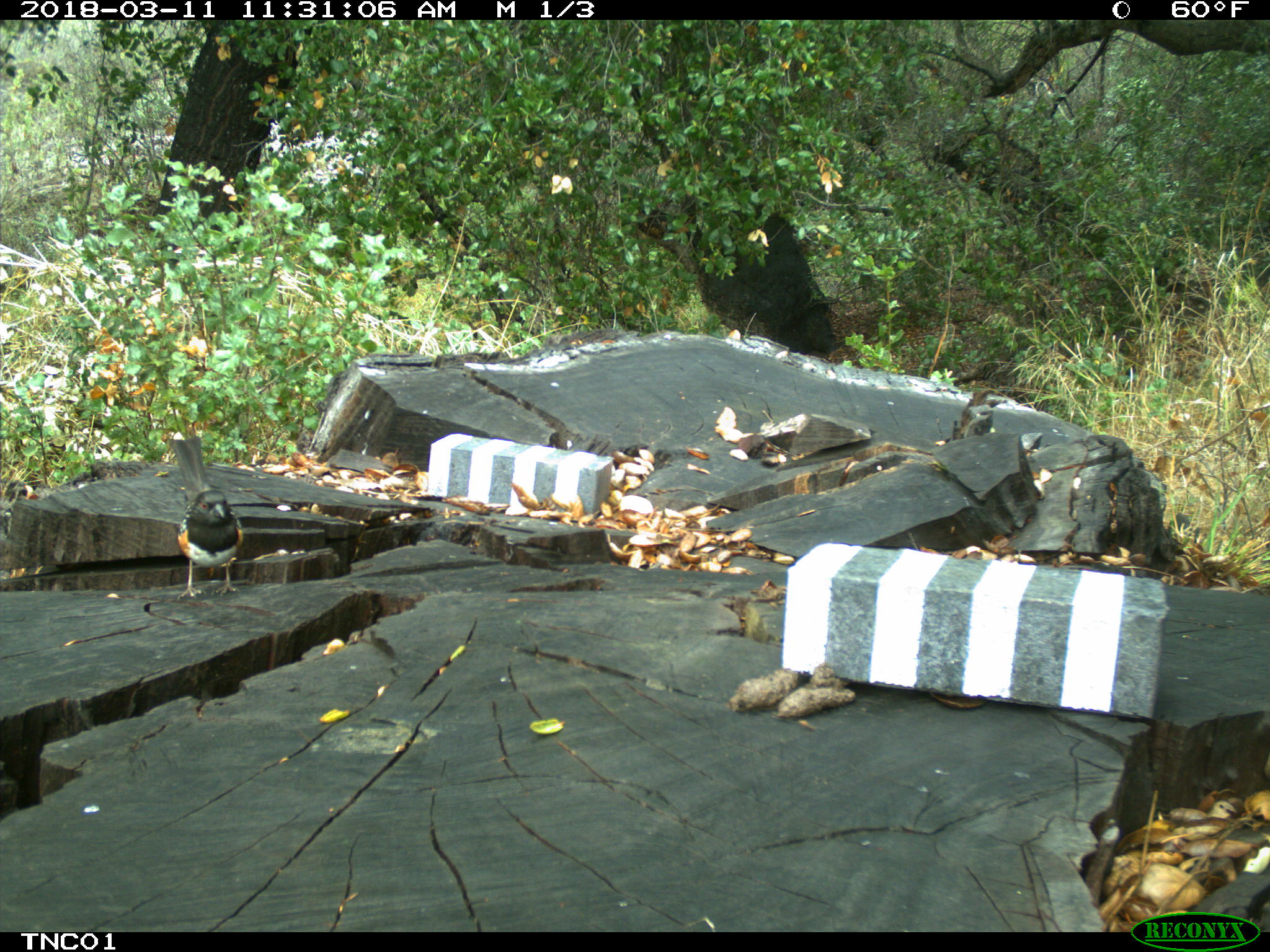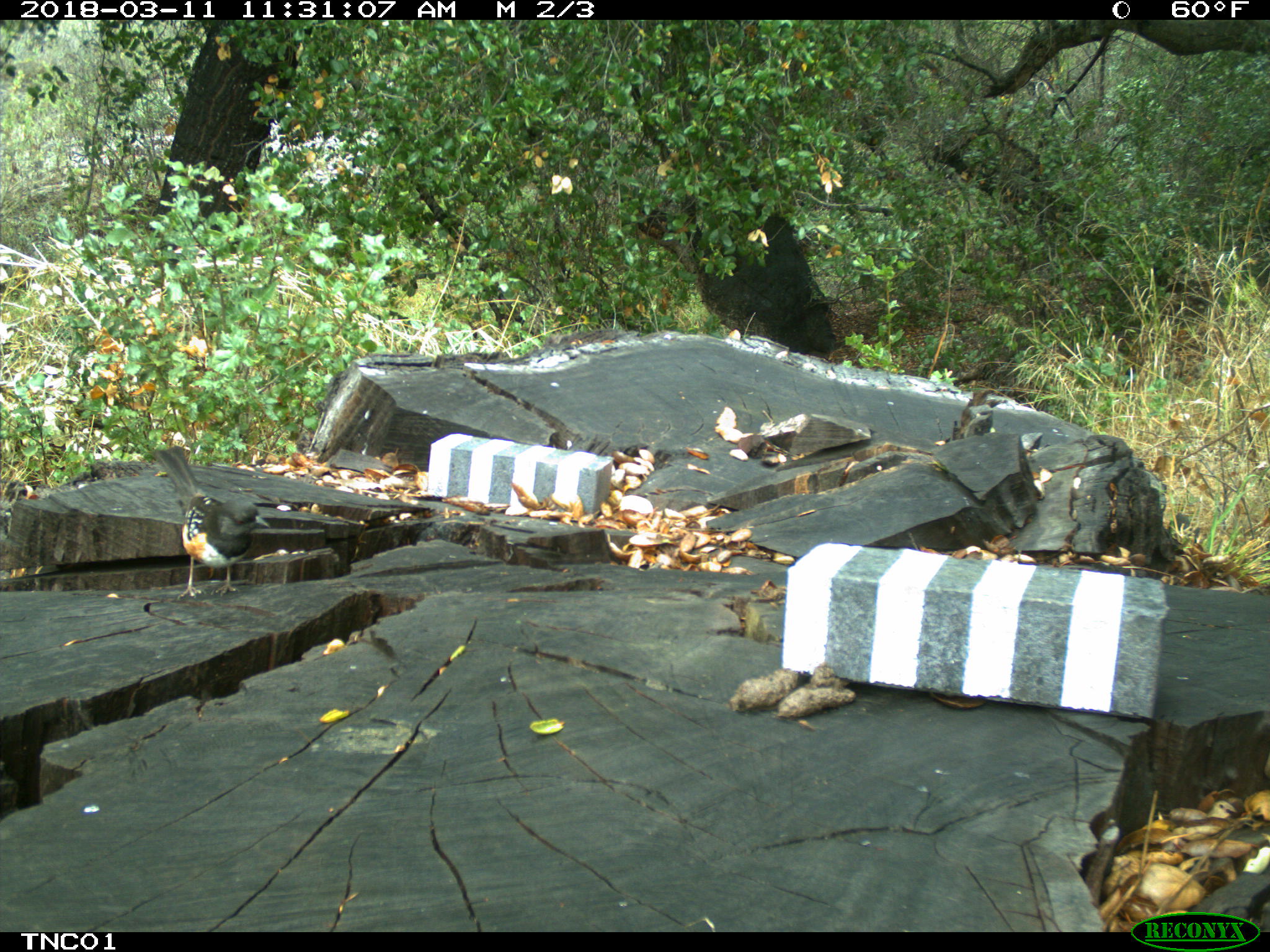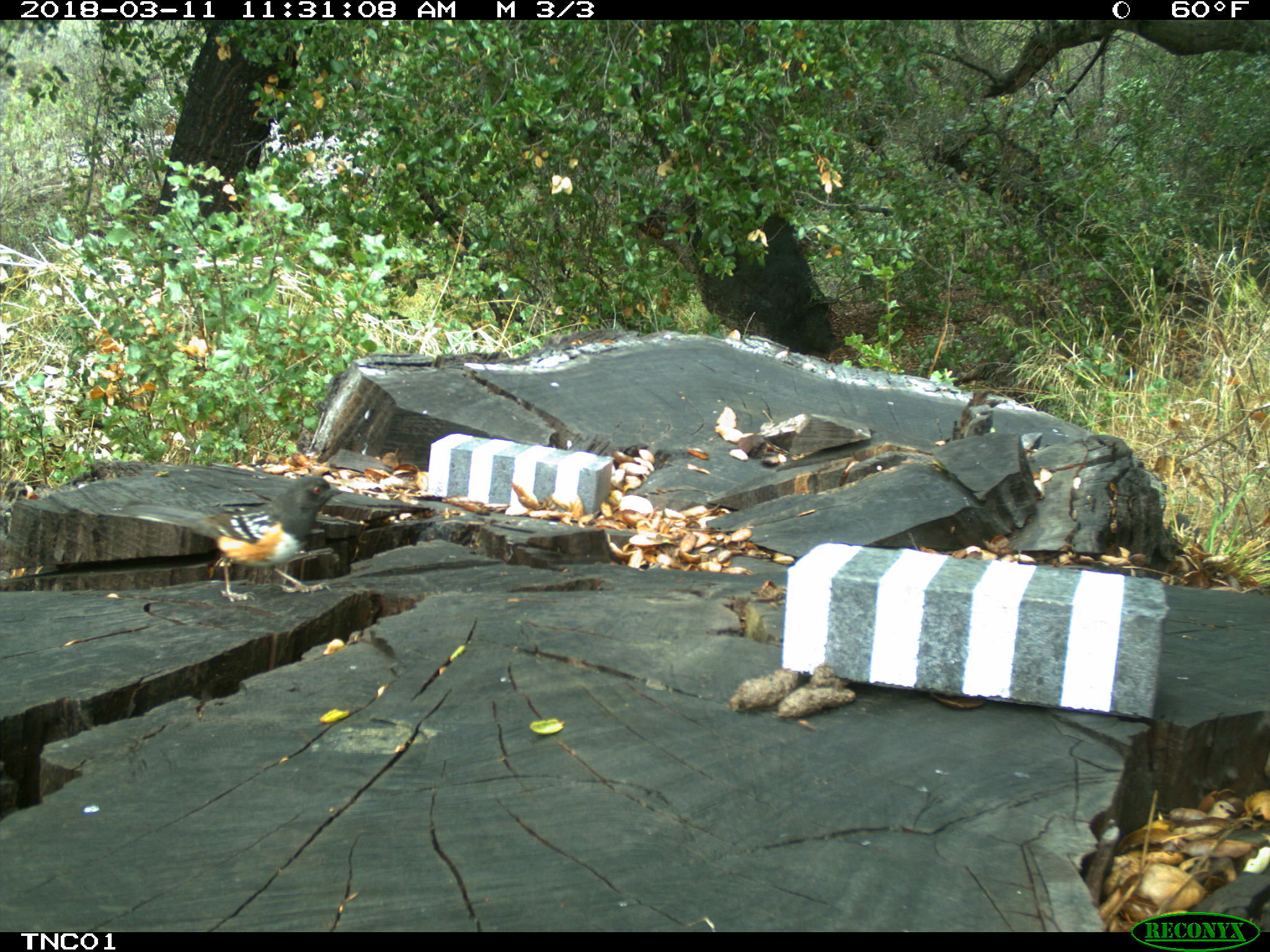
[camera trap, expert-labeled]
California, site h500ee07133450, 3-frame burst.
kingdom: Animalia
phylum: Chordata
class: Aves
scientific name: Aves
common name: bird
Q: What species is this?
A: Bird (Aves).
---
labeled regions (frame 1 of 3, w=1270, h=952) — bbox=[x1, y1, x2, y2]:
bird: bbox=[167, 435, 243, 600]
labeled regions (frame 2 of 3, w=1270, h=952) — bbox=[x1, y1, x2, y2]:
bird: bbox=[151, 446, 269, 599]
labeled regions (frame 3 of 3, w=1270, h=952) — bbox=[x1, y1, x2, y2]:
bird: bbox=[109, 475, 344, 602]